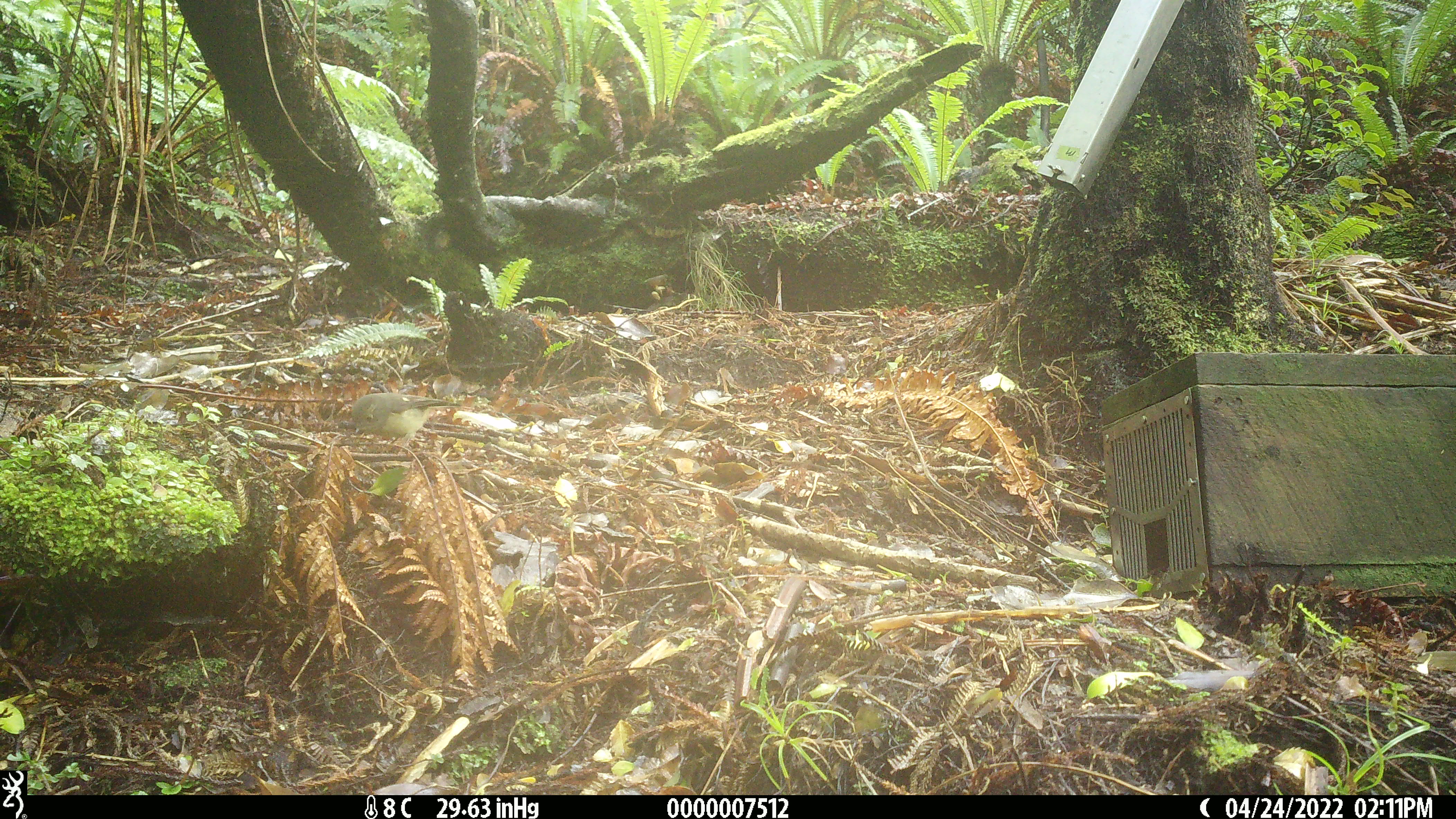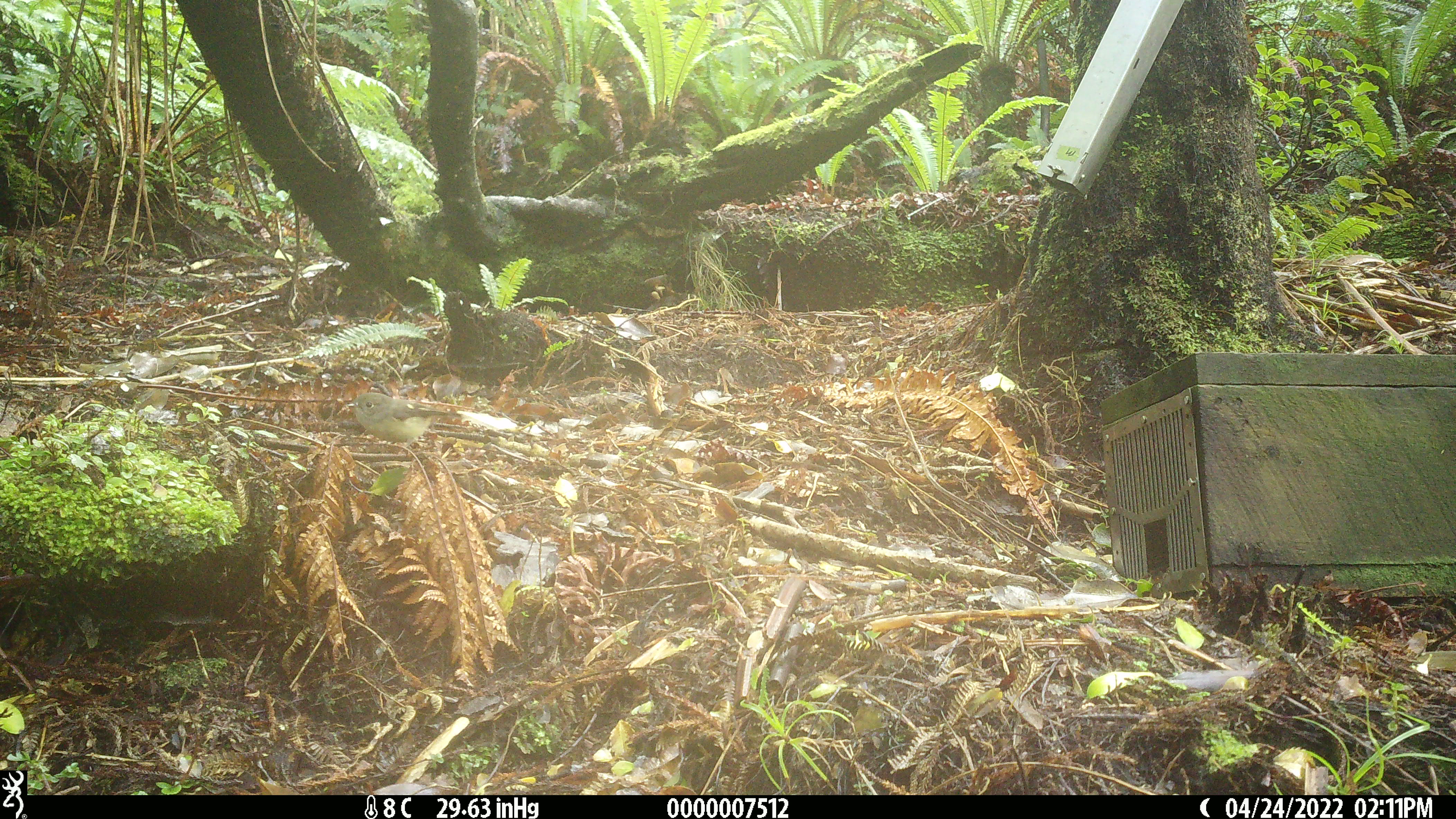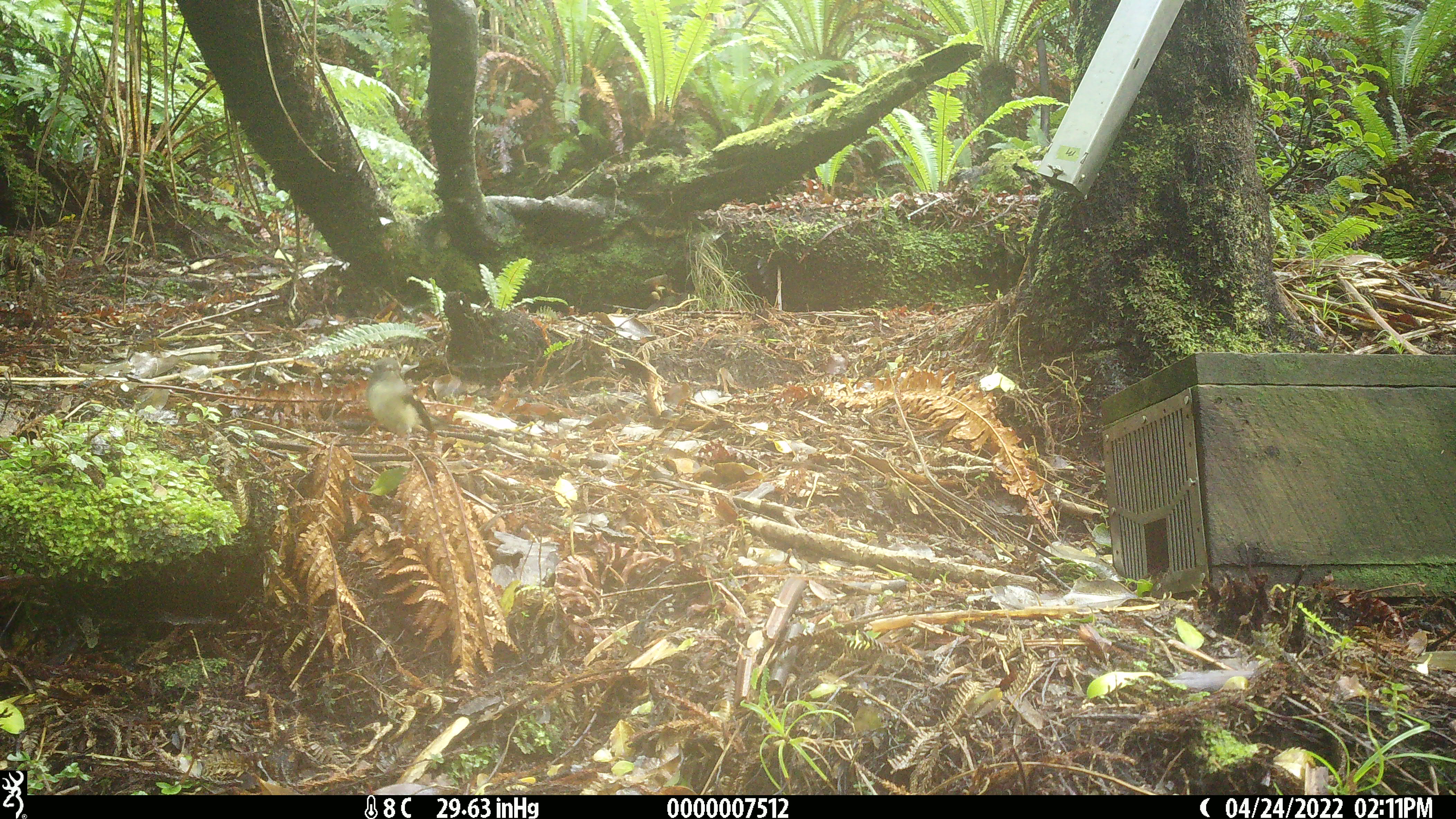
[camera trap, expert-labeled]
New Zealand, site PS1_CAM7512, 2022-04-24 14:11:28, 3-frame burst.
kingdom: Animalia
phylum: Chordata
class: Aves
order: Passeriformes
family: Petroicidae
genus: Petroica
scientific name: Petroica macrocephala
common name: tomtit